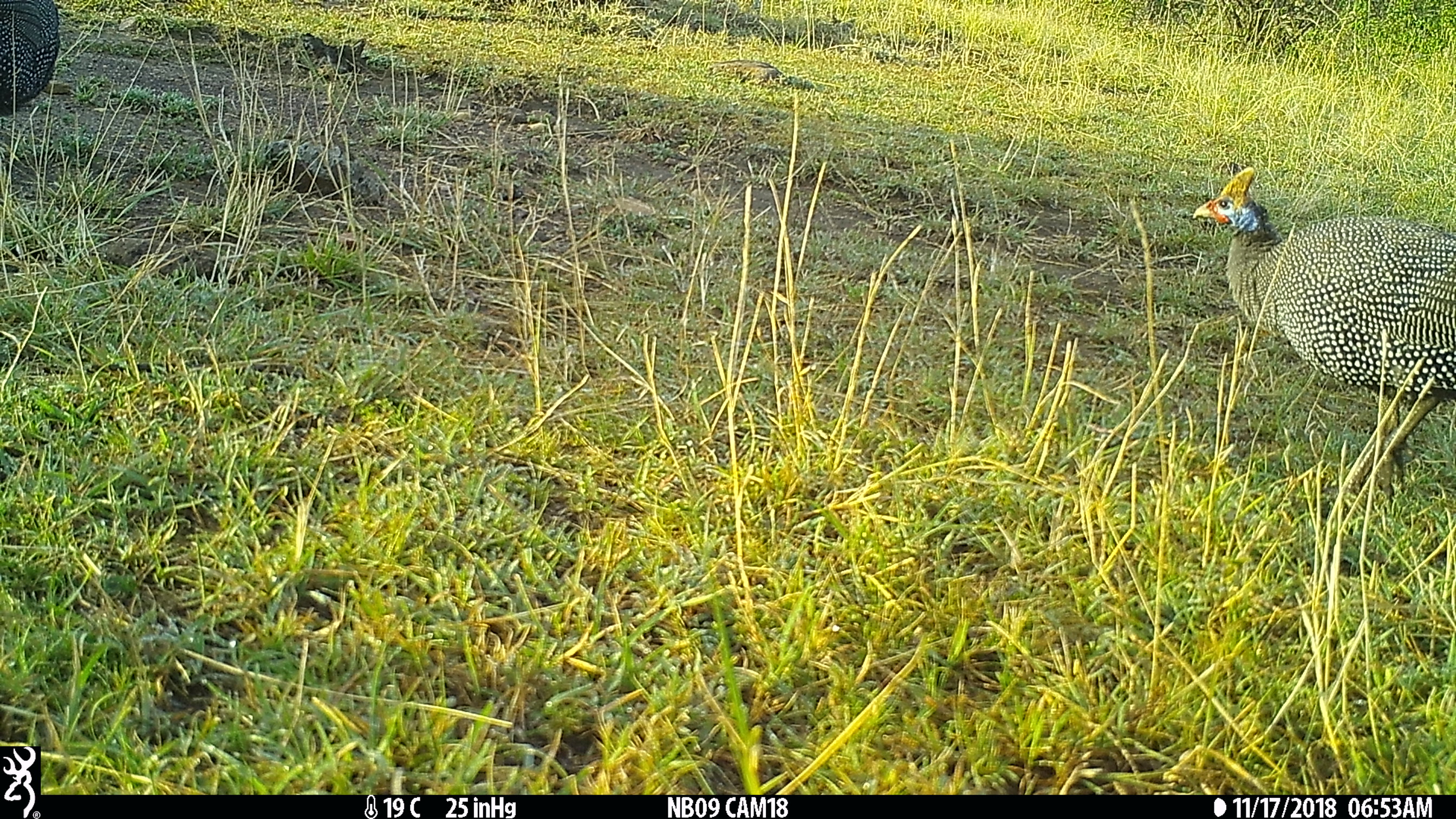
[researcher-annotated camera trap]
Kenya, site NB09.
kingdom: Animalia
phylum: Chordata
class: Aves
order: Galliformes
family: Numididae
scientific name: Numididae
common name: guineafowl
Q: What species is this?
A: Guineafowl (Numididae).